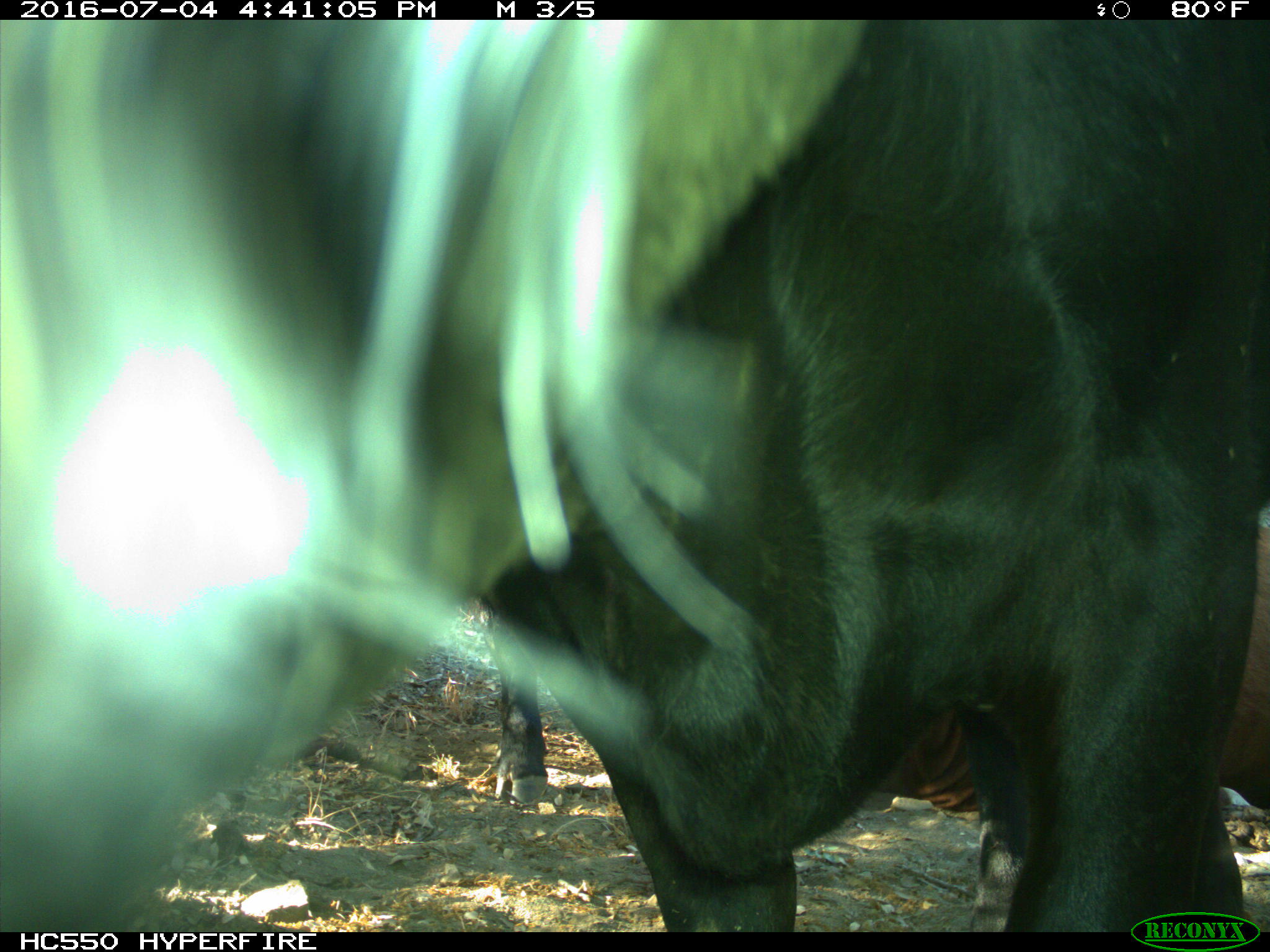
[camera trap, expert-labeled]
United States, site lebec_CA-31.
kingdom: Animalia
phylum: Chordata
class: Mammalia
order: Artiodactyla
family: Bovidae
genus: Bos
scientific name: Bos taurus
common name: domestic cow